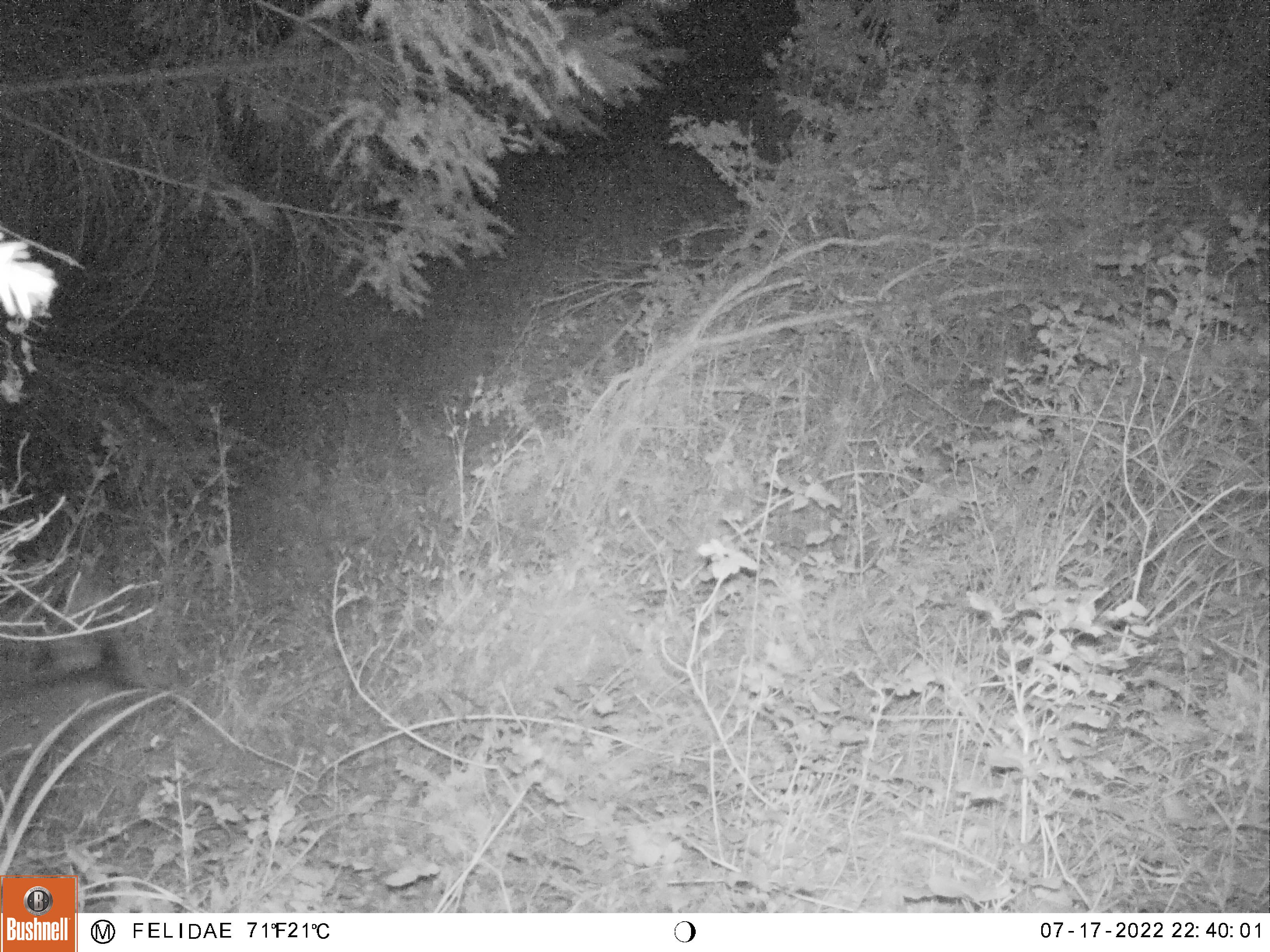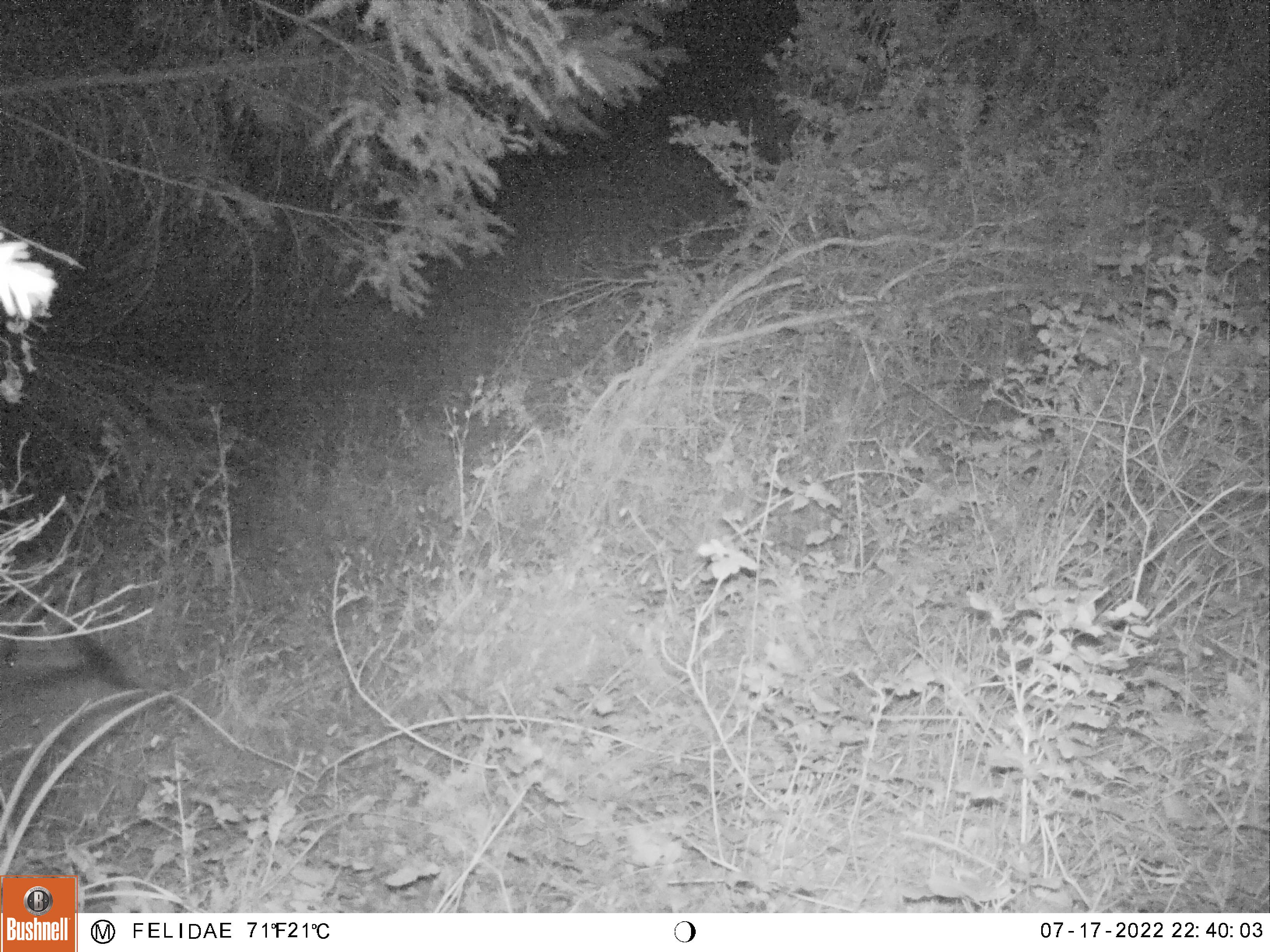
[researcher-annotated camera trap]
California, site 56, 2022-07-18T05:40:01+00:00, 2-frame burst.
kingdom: Animalia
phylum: Chordata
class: Mammalia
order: Artiodactyla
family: Cervidae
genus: Odocoileus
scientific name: Odocoileus hemionus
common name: mule deer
Mule deer (Odocoileus hemionus).